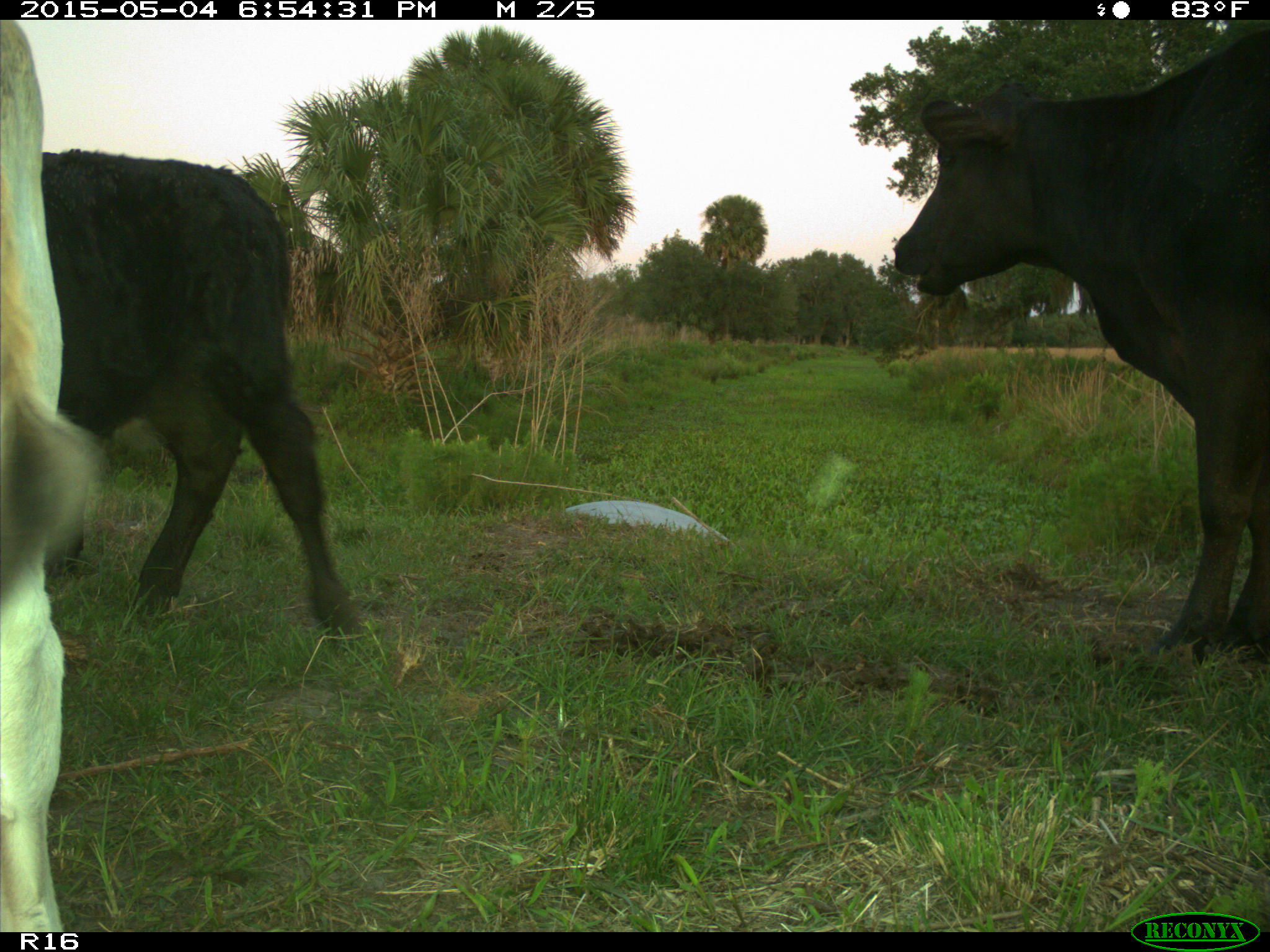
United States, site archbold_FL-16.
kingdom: Animalia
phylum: Chordata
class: Mammalia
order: Artiodactyla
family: Bovidae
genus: Bos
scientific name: Bos taurus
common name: domestic cow